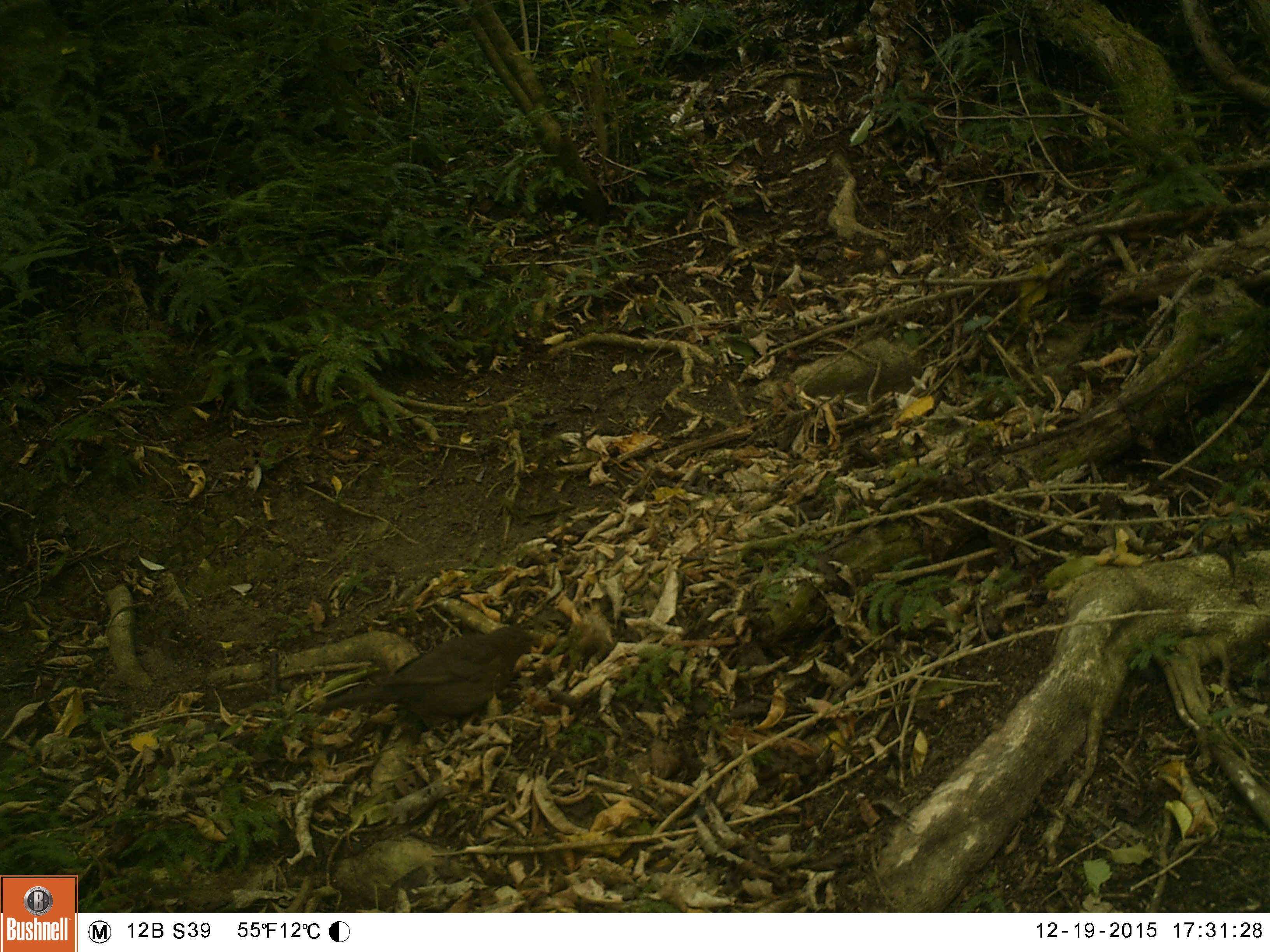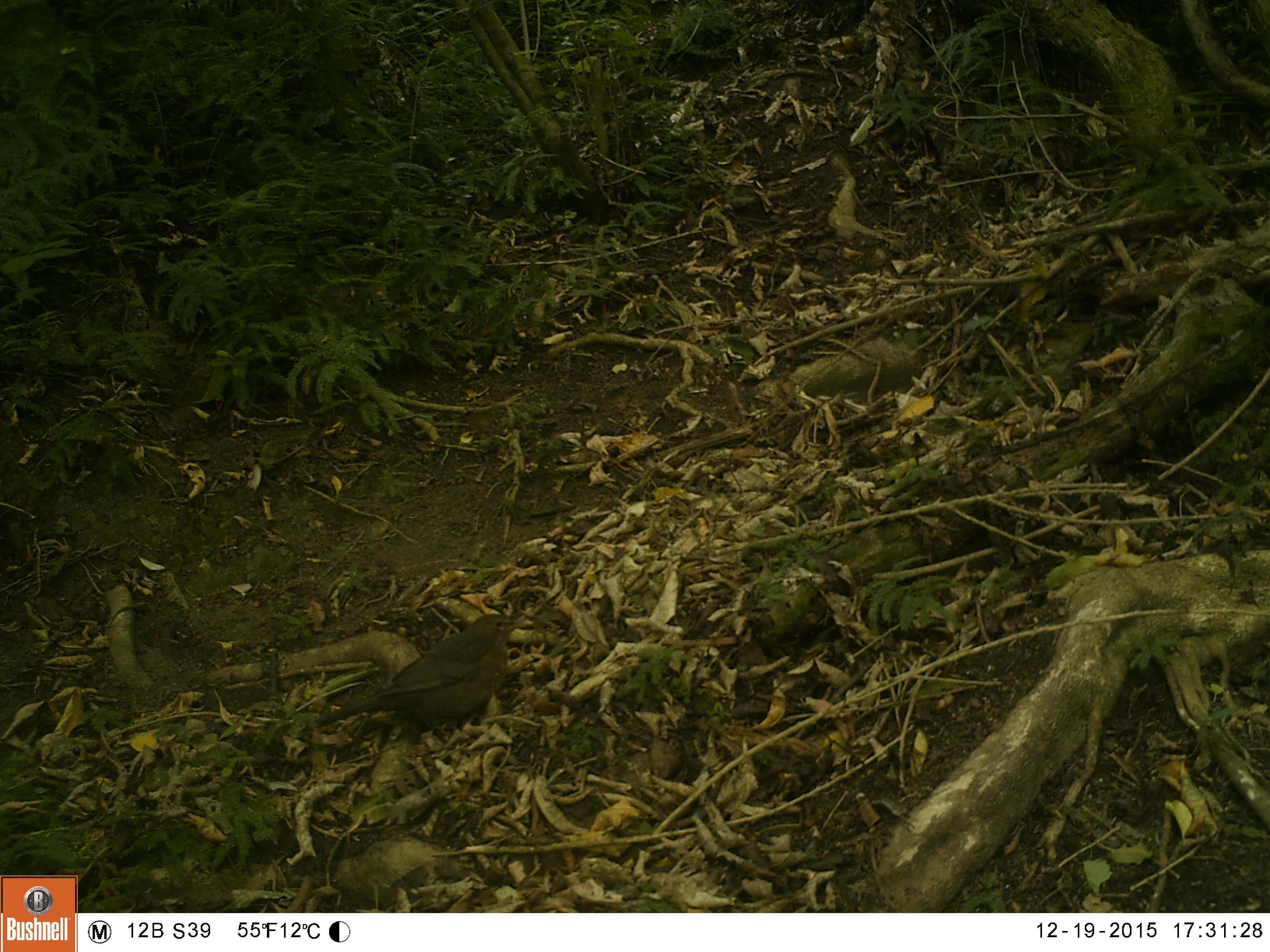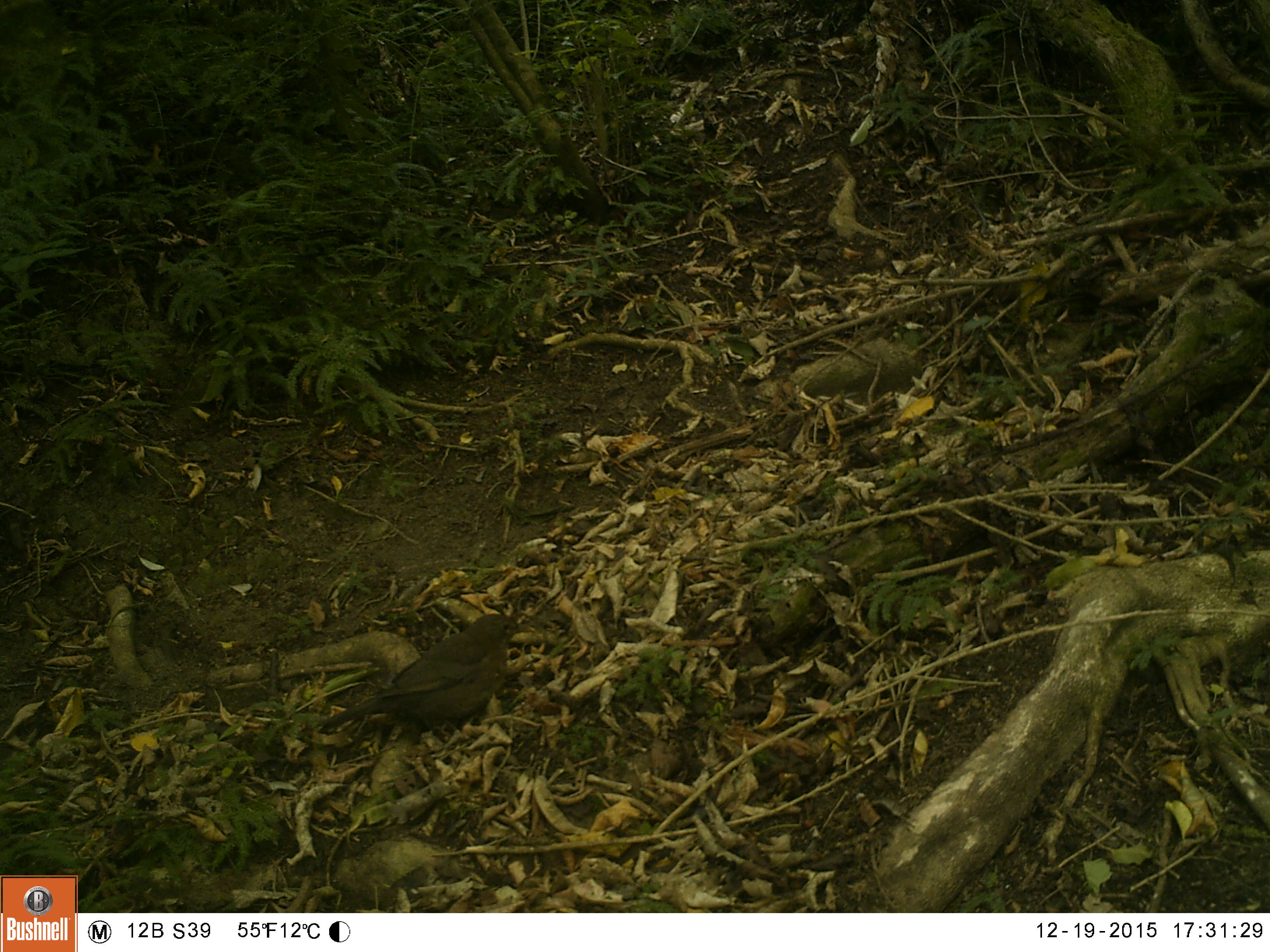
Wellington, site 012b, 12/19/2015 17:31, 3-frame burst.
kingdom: Animalia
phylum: Chordata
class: Aves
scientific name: Aves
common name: bird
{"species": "bird (Aves)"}